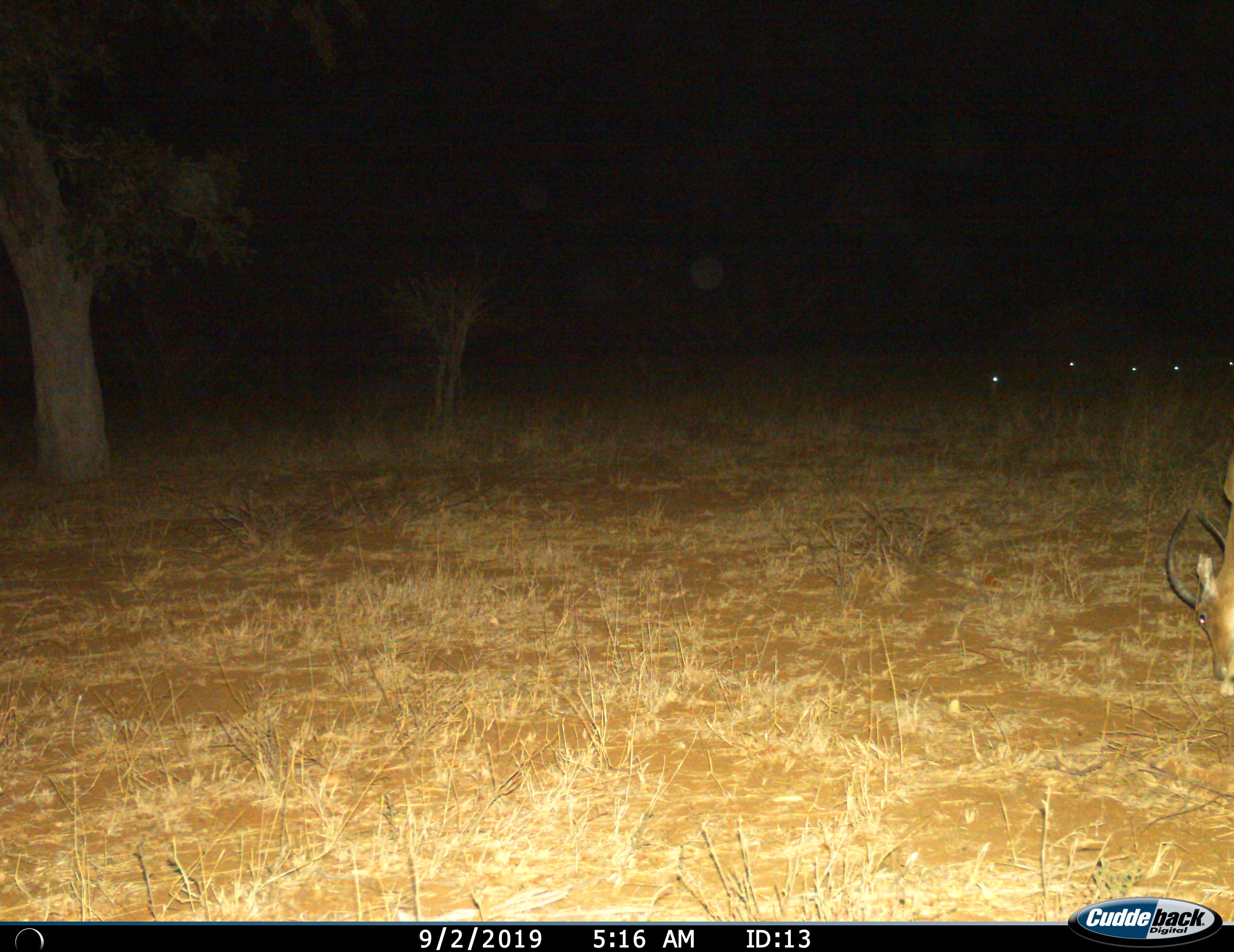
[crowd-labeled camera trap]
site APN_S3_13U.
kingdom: Animalia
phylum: Chordata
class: Mammalia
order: Artiodactyla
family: Bovidae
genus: Aepyceros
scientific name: Aepyceros melampus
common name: impala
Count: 5.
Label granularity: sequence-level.